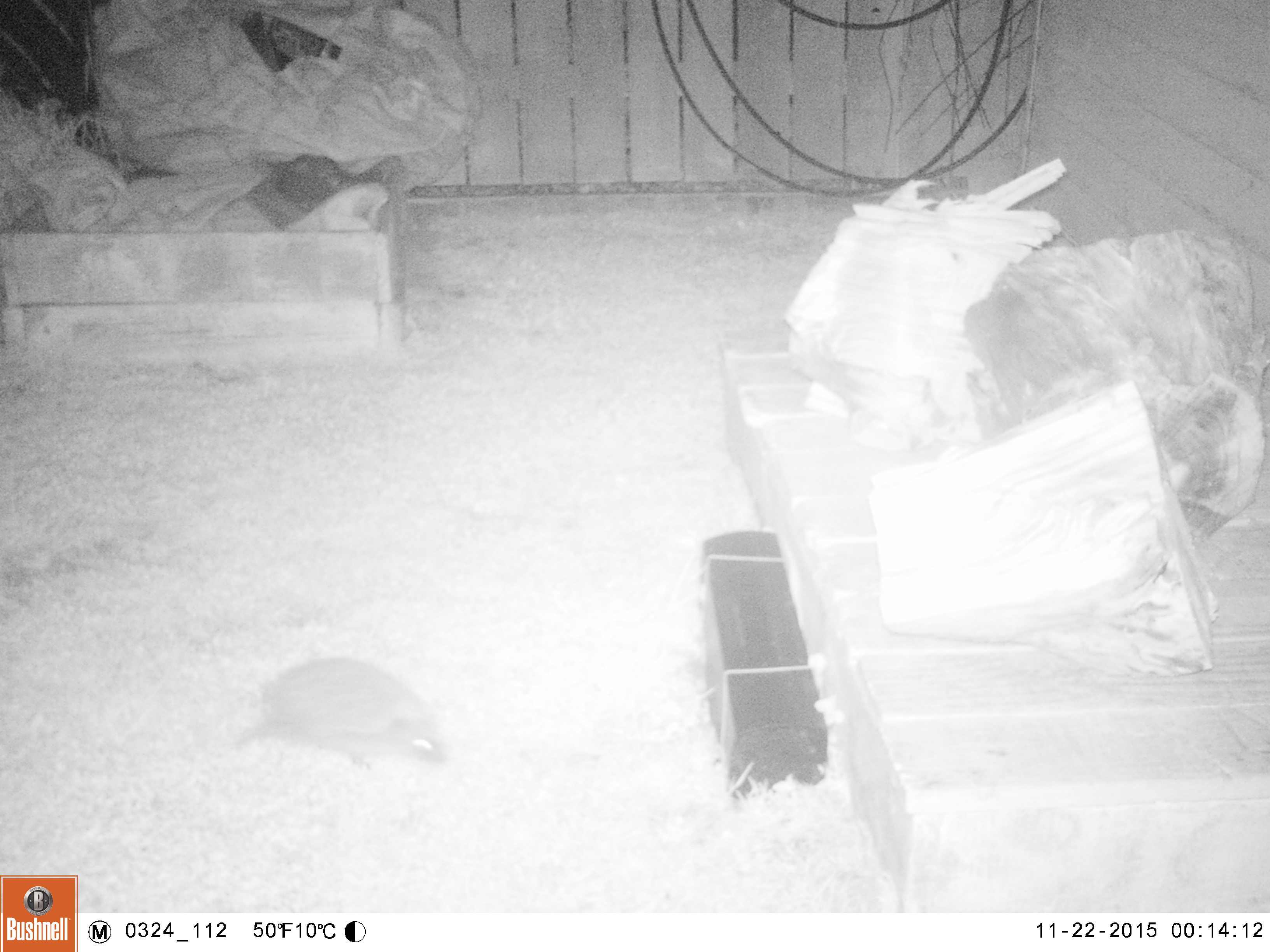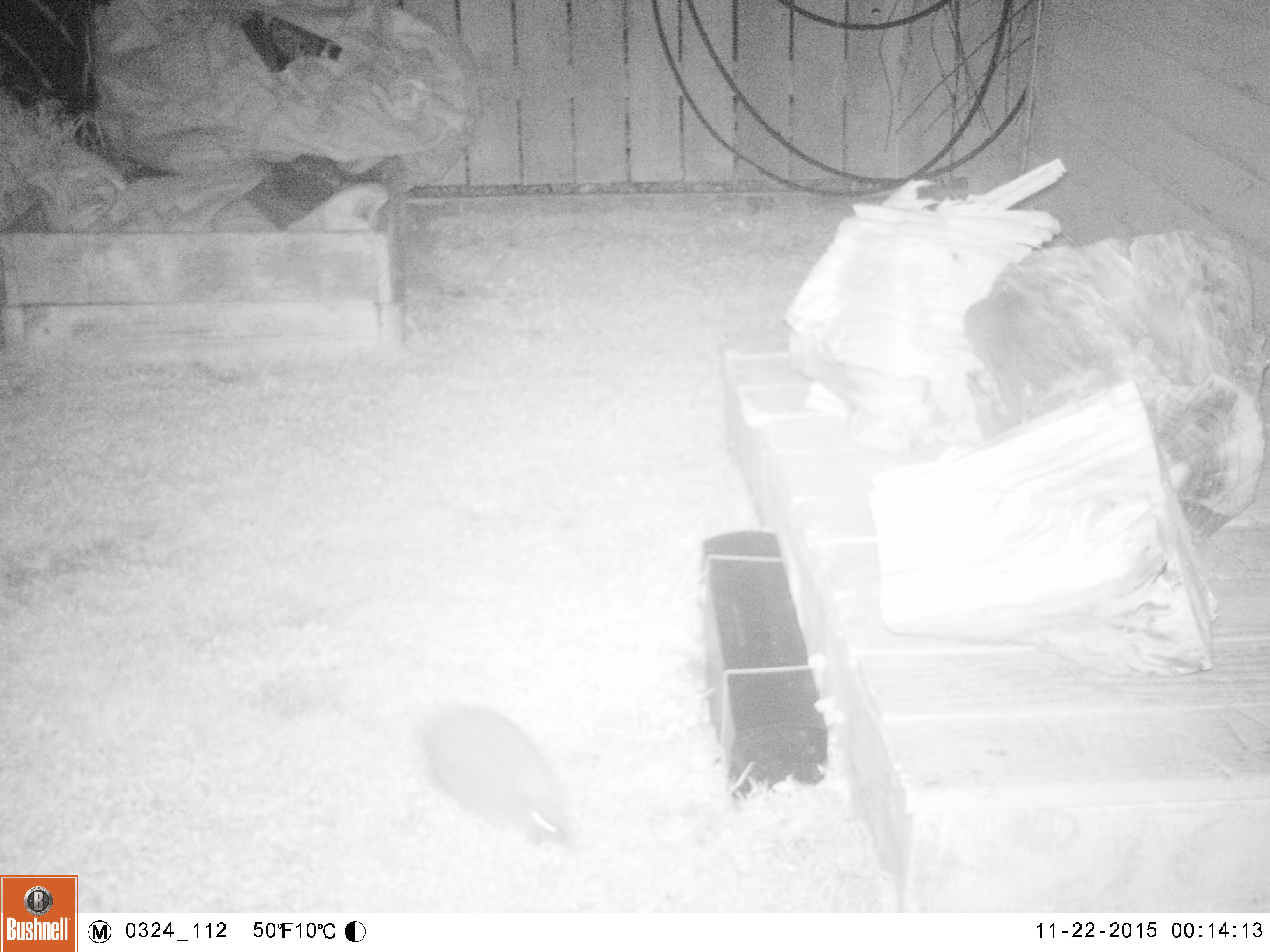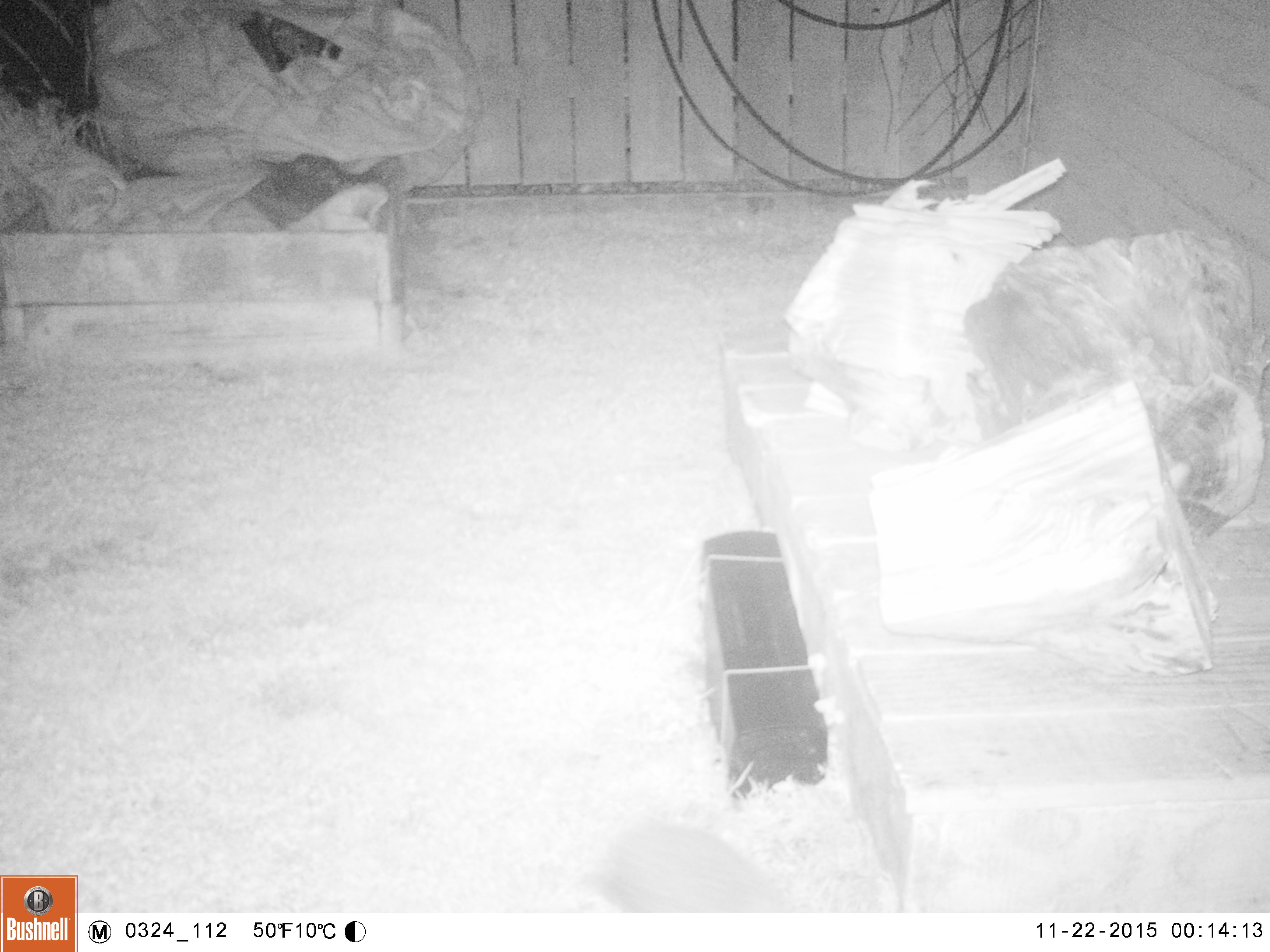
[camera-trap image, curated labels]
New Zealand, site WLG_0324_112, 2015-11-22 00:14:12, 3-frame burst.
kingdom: Animalia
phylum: Chordata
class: Mammalia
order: Eulipotyphla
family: Erinaceidae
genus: Erinaceus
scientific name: Erinaceus europaeus europaeus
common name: european hedgehog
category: hedgehog